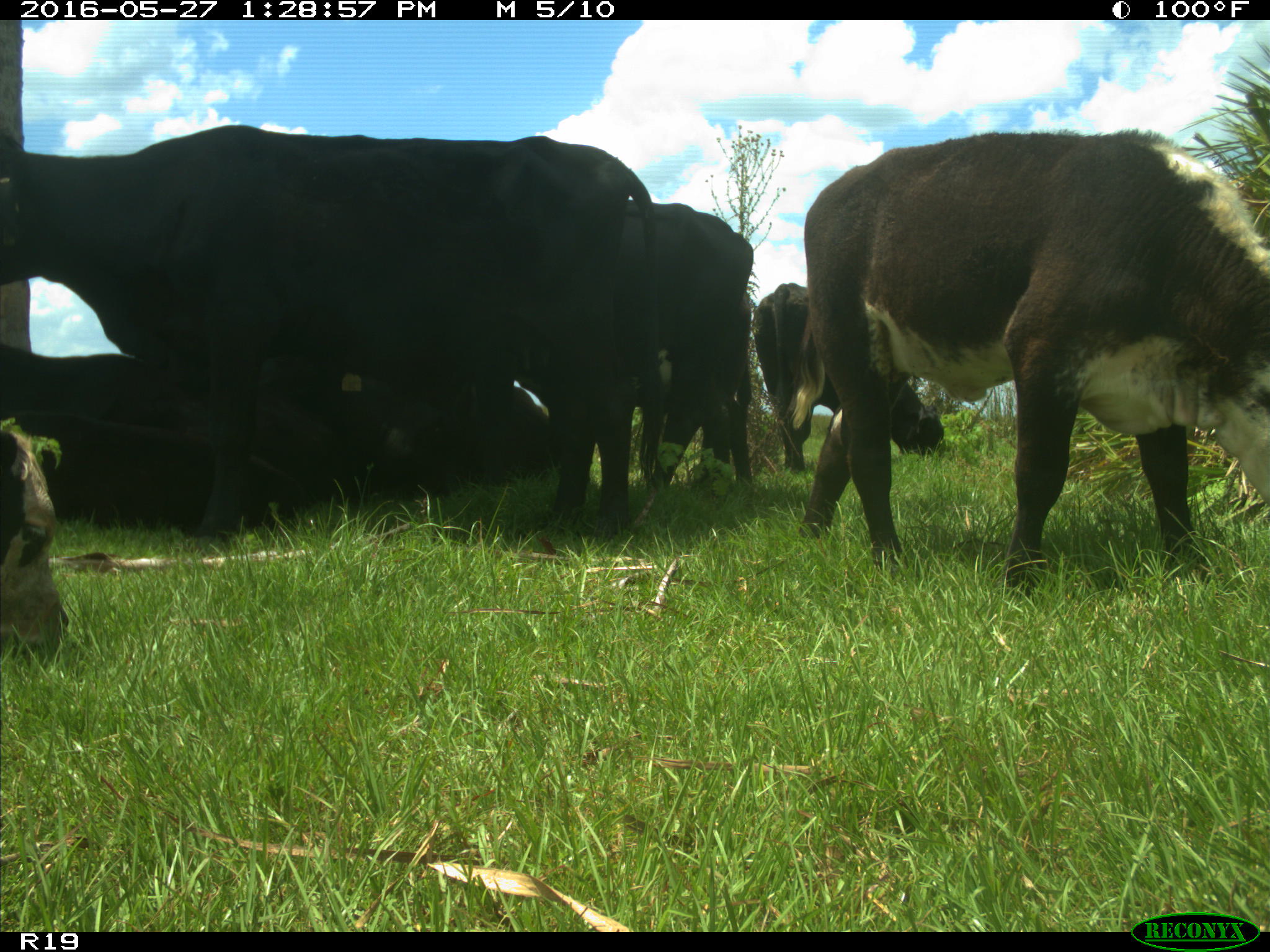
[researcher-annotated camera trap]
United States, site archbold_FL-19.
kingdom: Animalia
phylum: Chordata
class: Mammalia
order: Artiodactyla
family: Bovidae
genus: Bos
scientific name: Bos taurus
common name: domestic cow